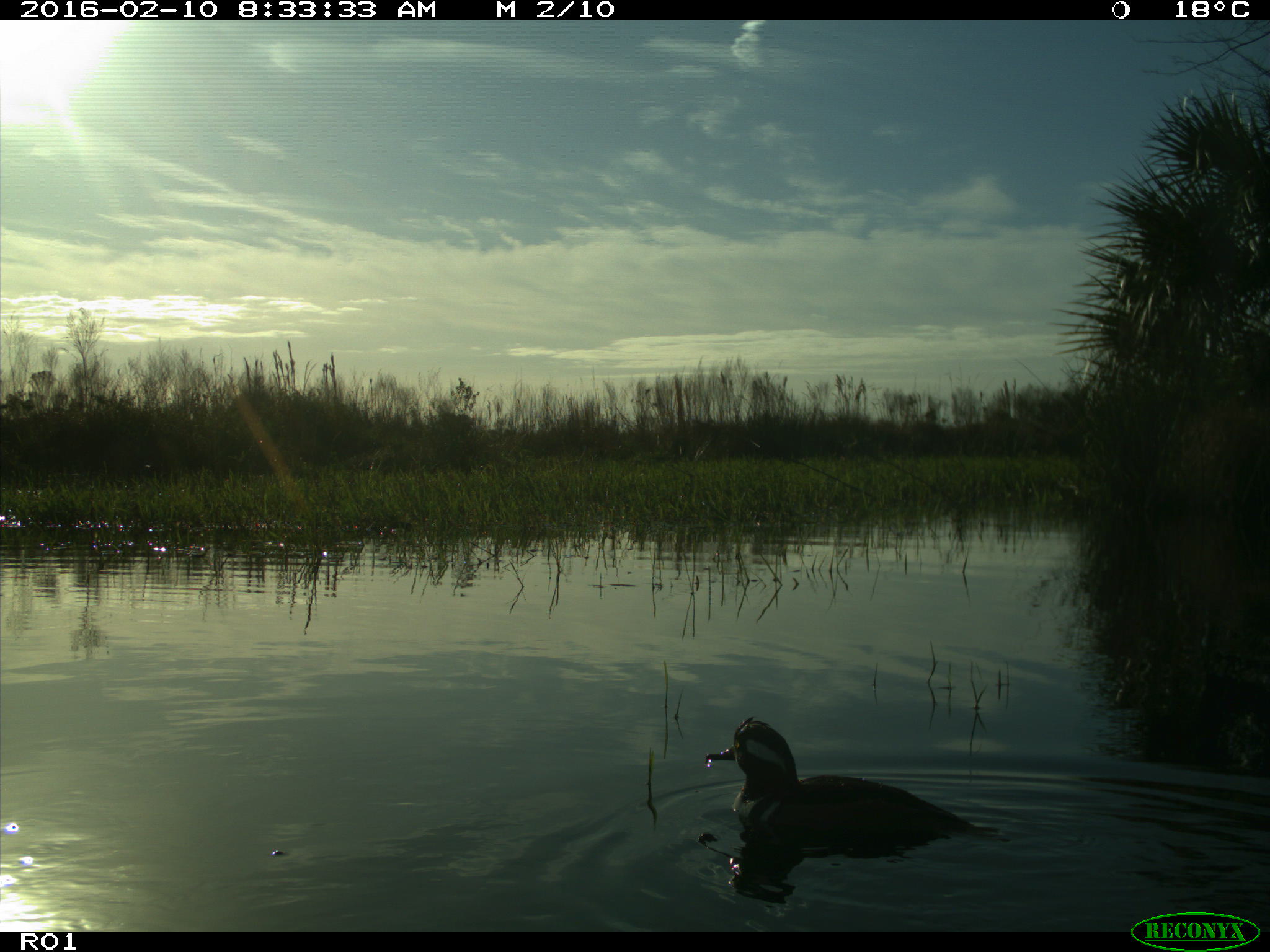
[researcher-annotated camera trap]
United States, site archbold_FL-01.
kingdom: Animalia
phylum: Chordata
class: Aves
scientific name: Aves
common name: birds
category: unidentified bird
Unidentified bird (birds) (Aves).